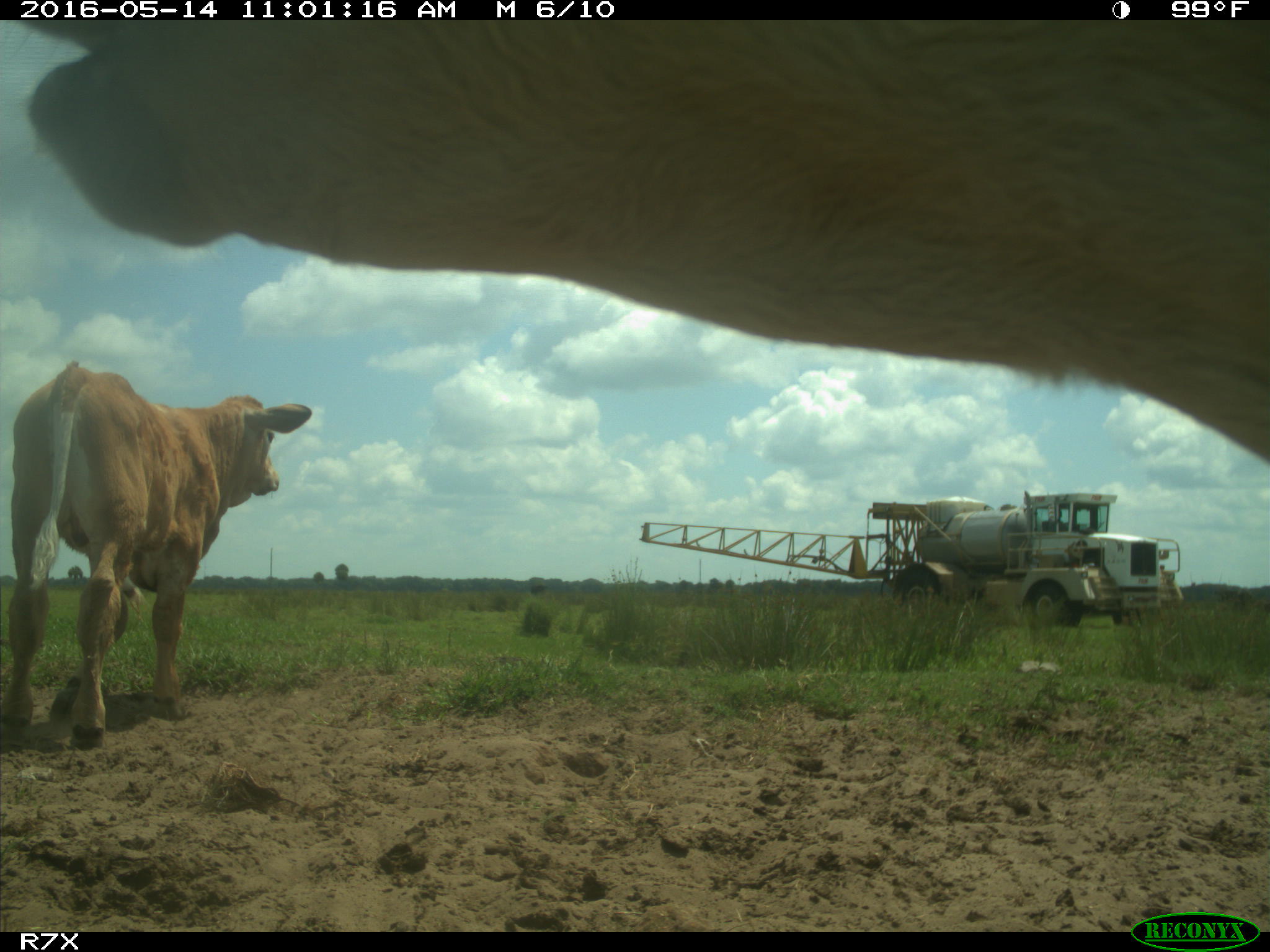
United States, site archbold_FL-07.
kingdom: Animalia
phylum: Chordata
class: Mammalia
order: Artiodactyla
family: Bovidae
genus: Bos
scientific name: Bos taurus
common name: domestic cow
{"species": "Bos taurus (domestic cow)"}